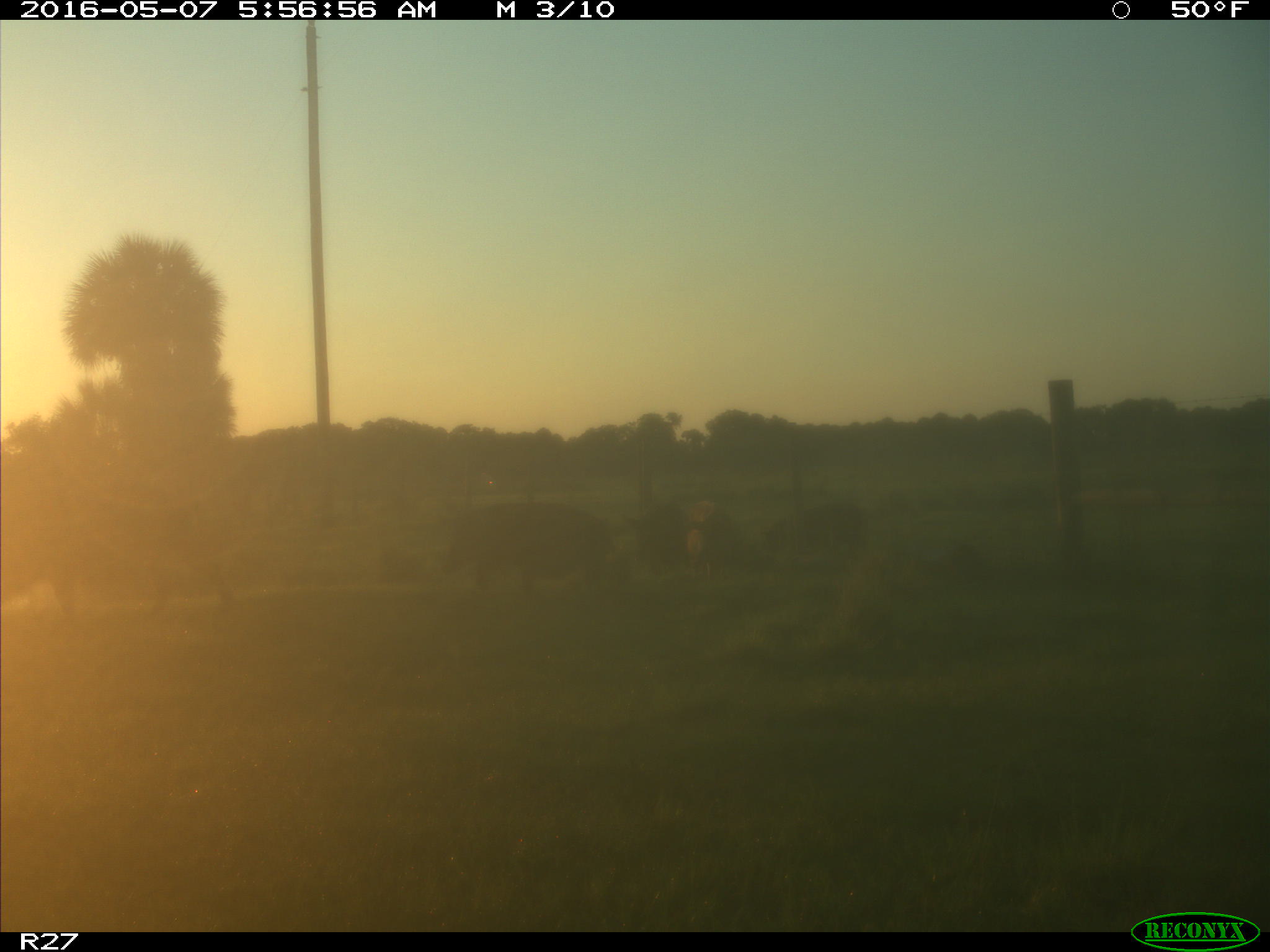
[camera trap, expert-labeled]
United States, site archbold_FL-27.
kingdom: Animalia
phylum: Chordata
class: Mammalia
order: Artiodactyla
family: Suidae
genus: Sus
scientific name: Sus scrofa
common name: wild boar